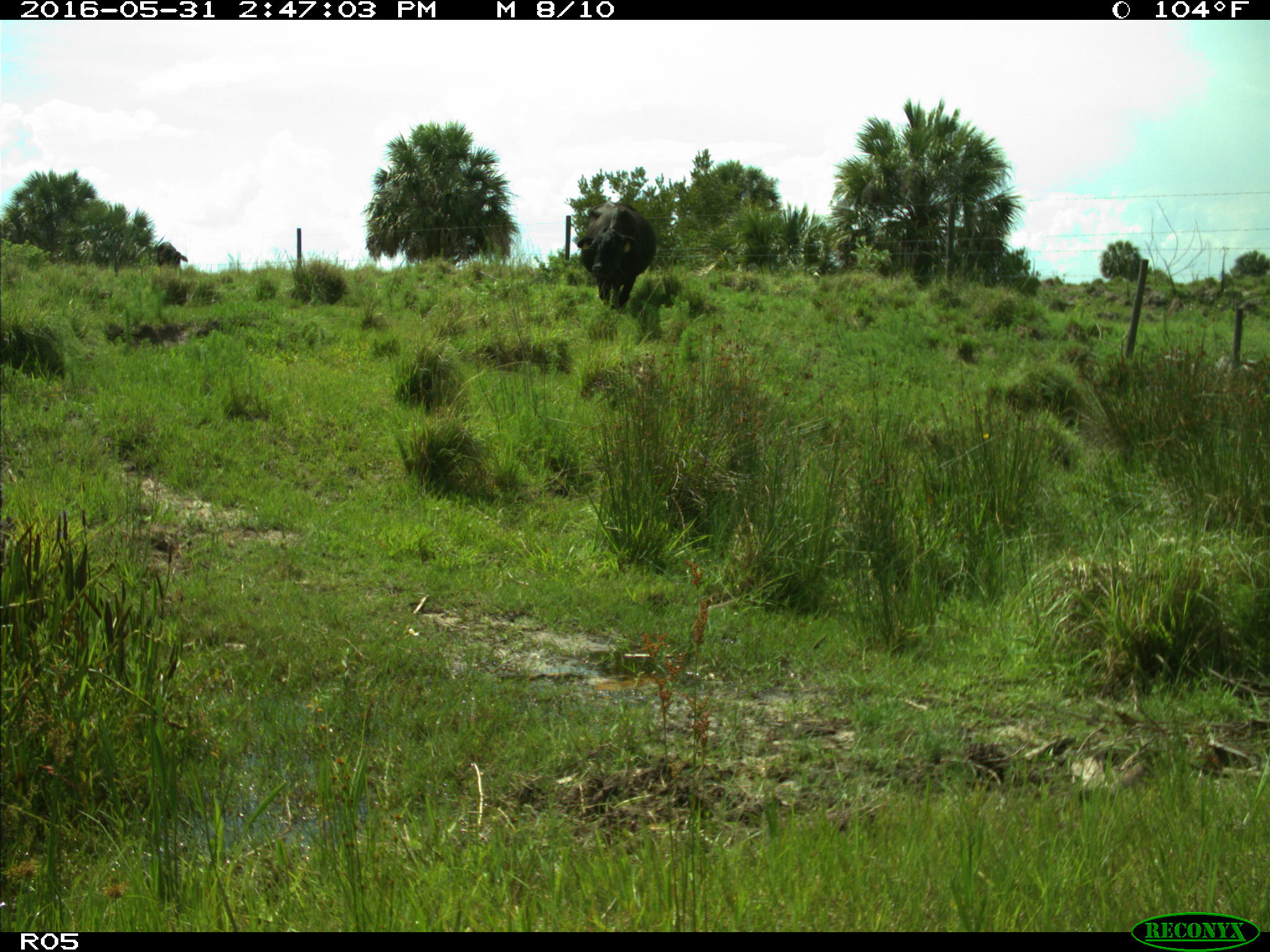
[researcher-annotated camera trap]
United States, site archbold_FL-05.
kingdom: Animalia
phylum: Chordata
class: Mammalia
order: Artiodactyla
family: Bovidae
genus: Bos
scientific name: Bos taurus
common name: domestic cow